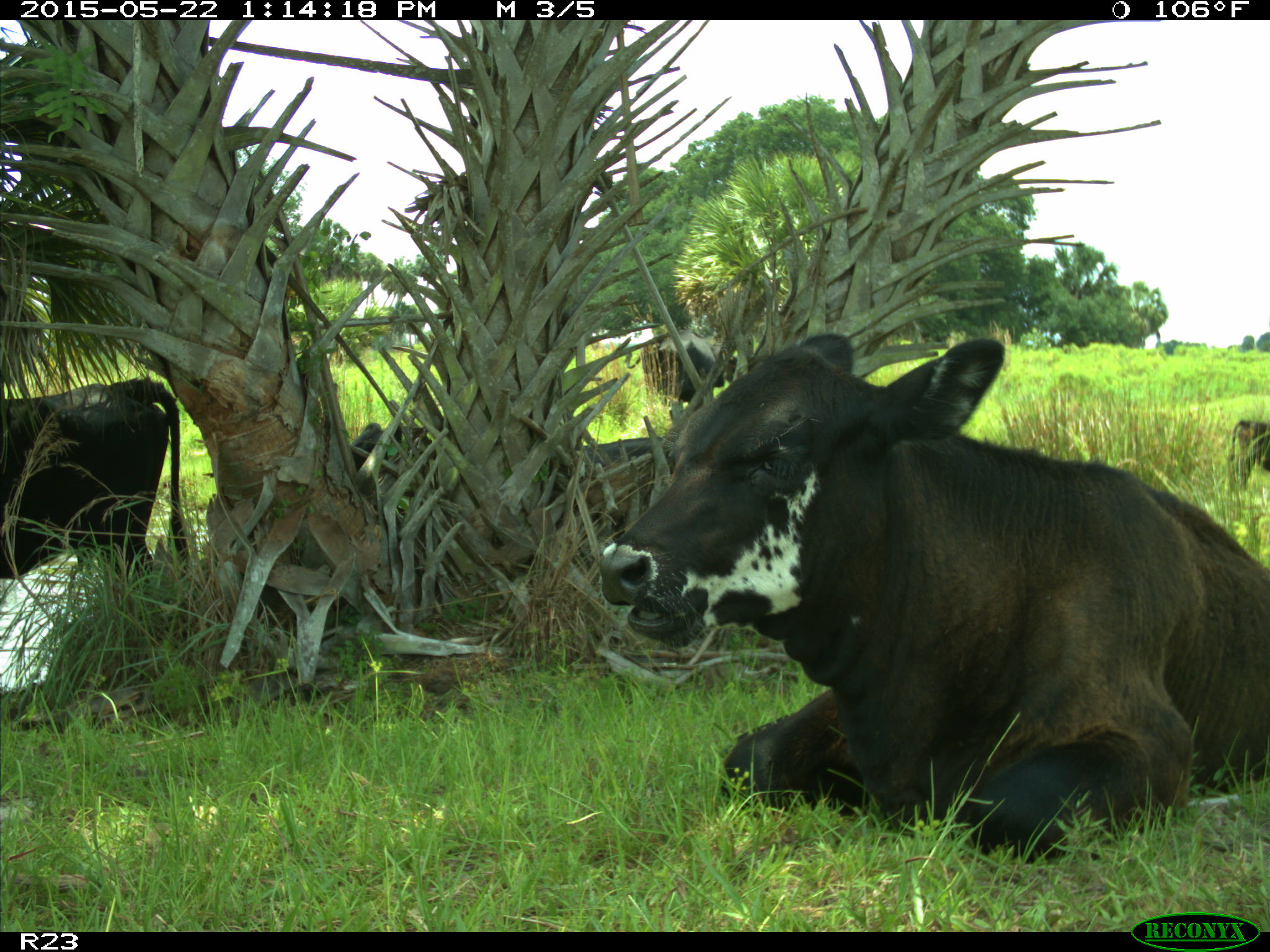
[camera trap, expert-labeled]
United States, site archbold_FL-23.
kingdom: Animalia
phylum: Chordata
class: Mammalia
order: Artiodactyla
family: Bovidae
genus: Bos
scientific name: Bos taurus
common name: domestic cow